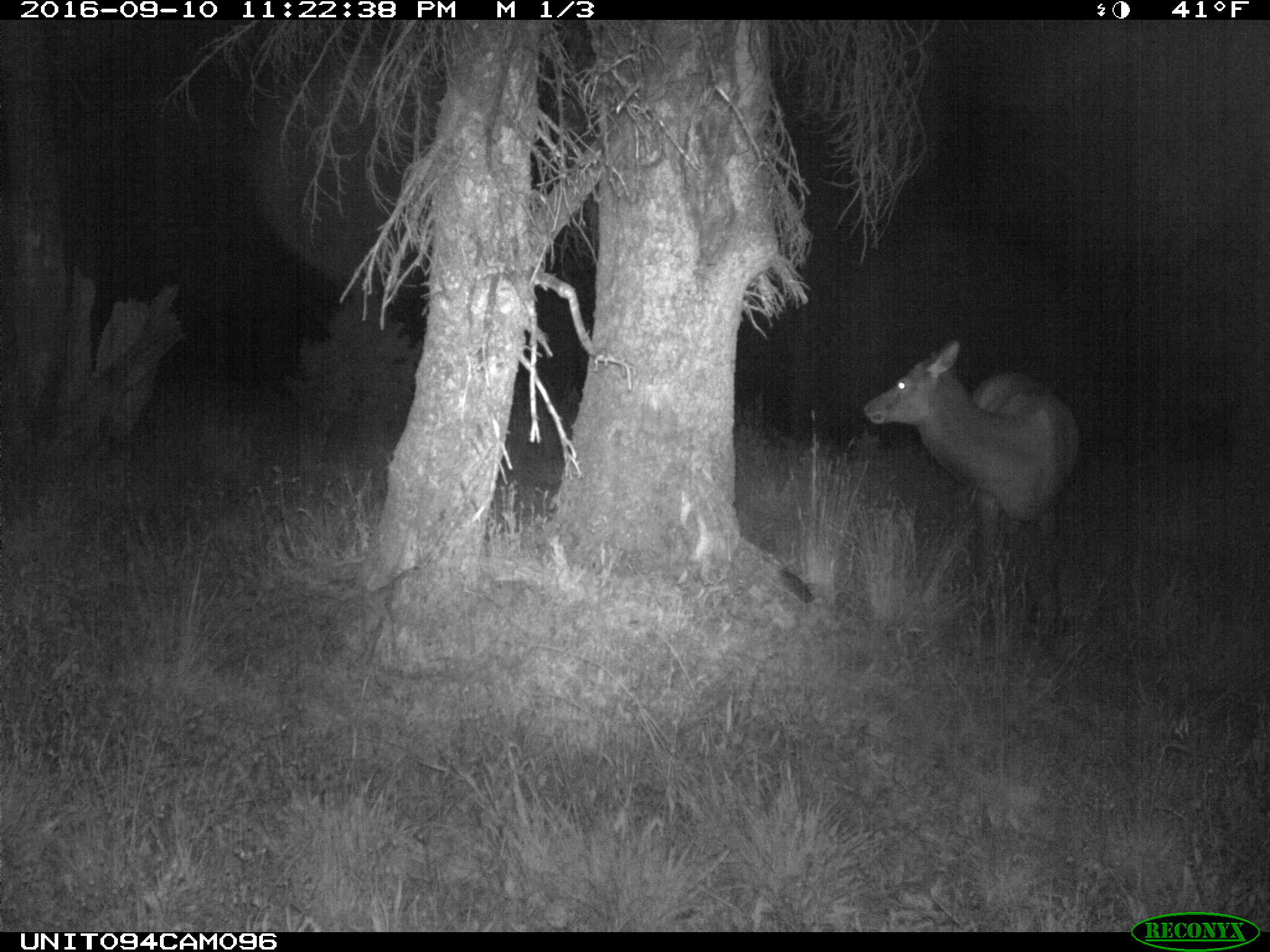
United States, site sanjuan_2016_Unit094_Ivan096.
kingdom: Animalia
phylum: Chordata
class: Mammalia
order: Artiodactyla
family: Cervidae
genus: Cervus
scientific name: Cervus elaphus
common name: red deer